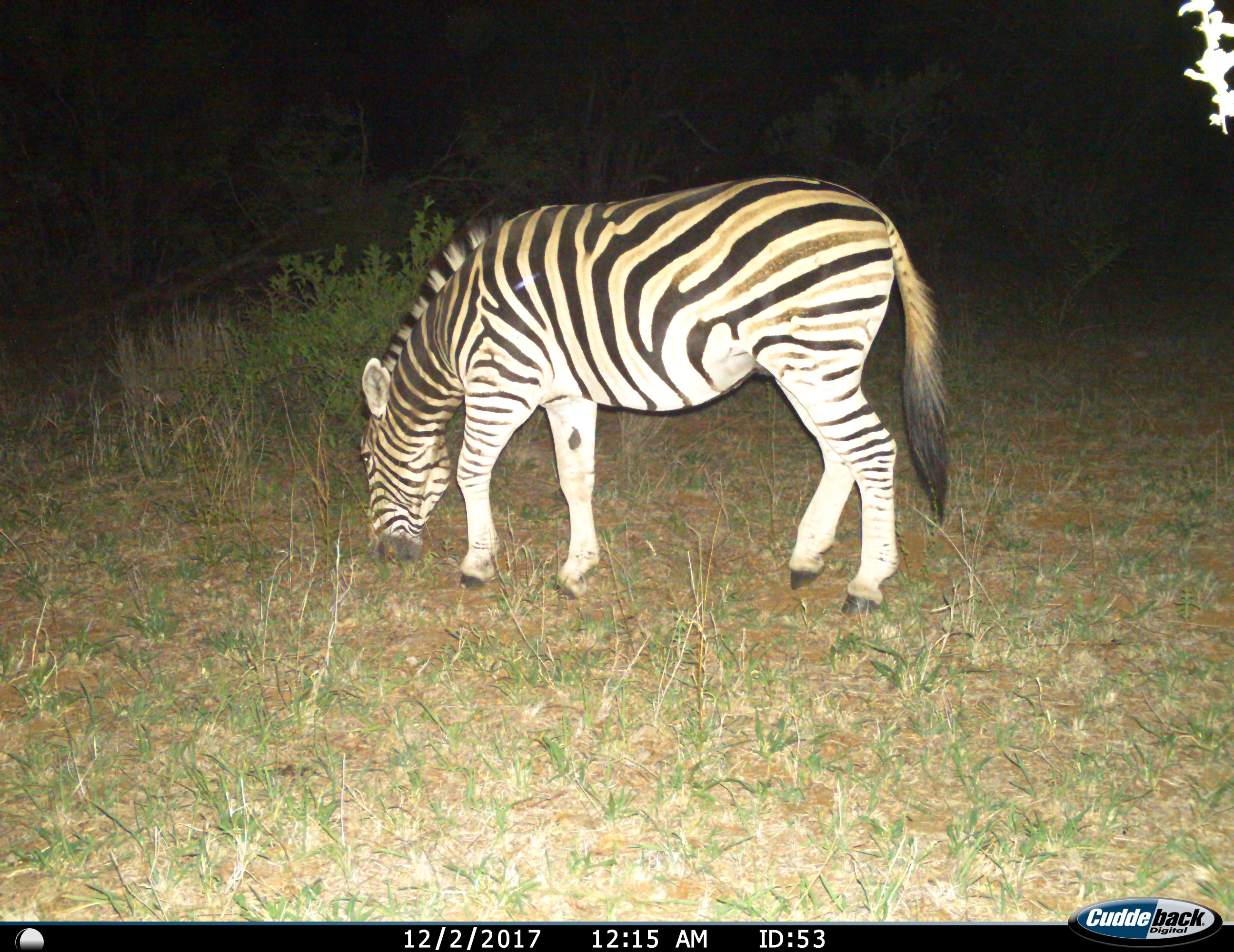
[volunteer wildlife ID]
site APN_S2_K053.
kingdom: Animalia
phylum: Chordata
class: Mammalia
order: Perissodactyla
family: Equidae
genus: Equus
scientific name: Equus quagga burchellii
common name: burchell's zebra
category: zebraburchells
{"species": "zebraburchells (burchell's zebra) (Equus quagga burchellii)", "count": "1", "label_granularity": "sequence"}